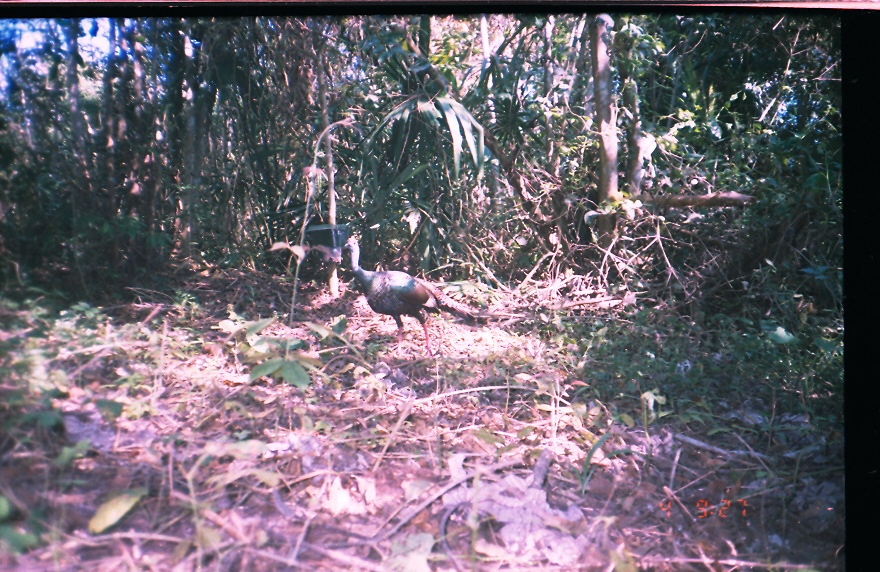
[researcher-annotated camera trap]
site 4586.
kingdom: Animalia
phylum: Chordata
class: Aves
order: Galliformes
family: Phasianidae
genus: Meleagris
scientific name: Meleagris ocellata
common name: ocellated turkey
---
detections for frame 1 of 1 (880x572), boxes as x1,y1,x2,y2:
meleagris ocellata: 343,235,475,359